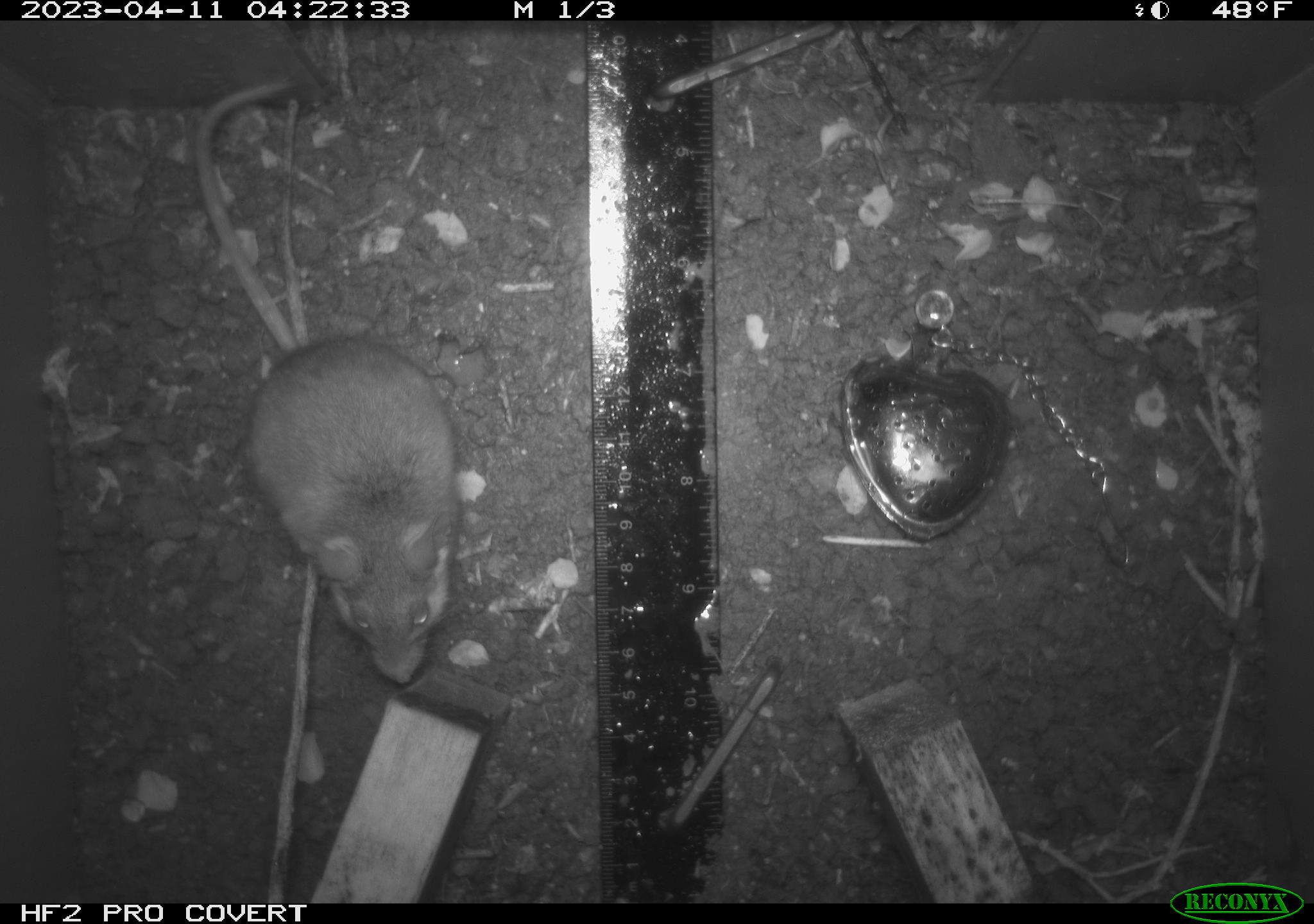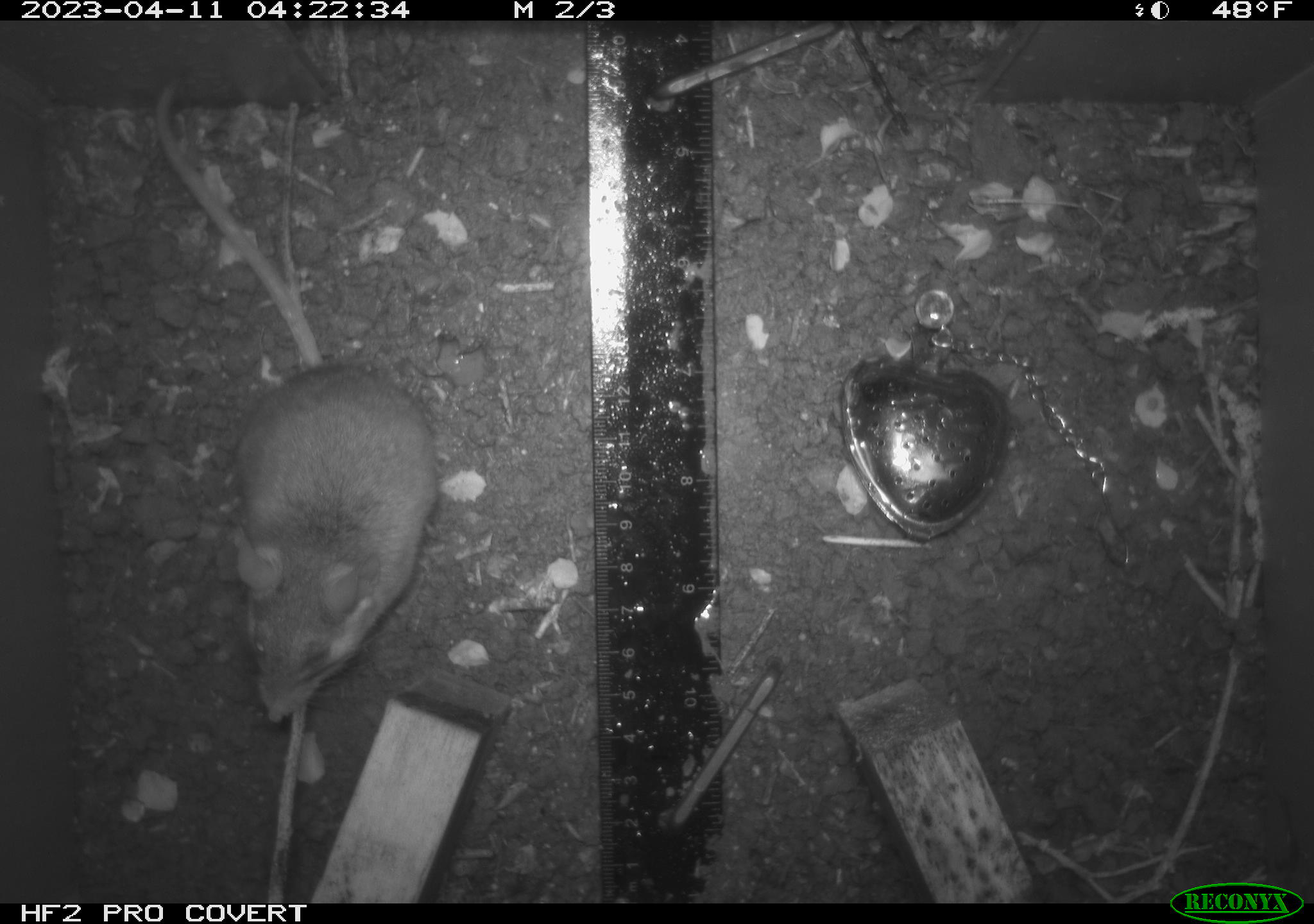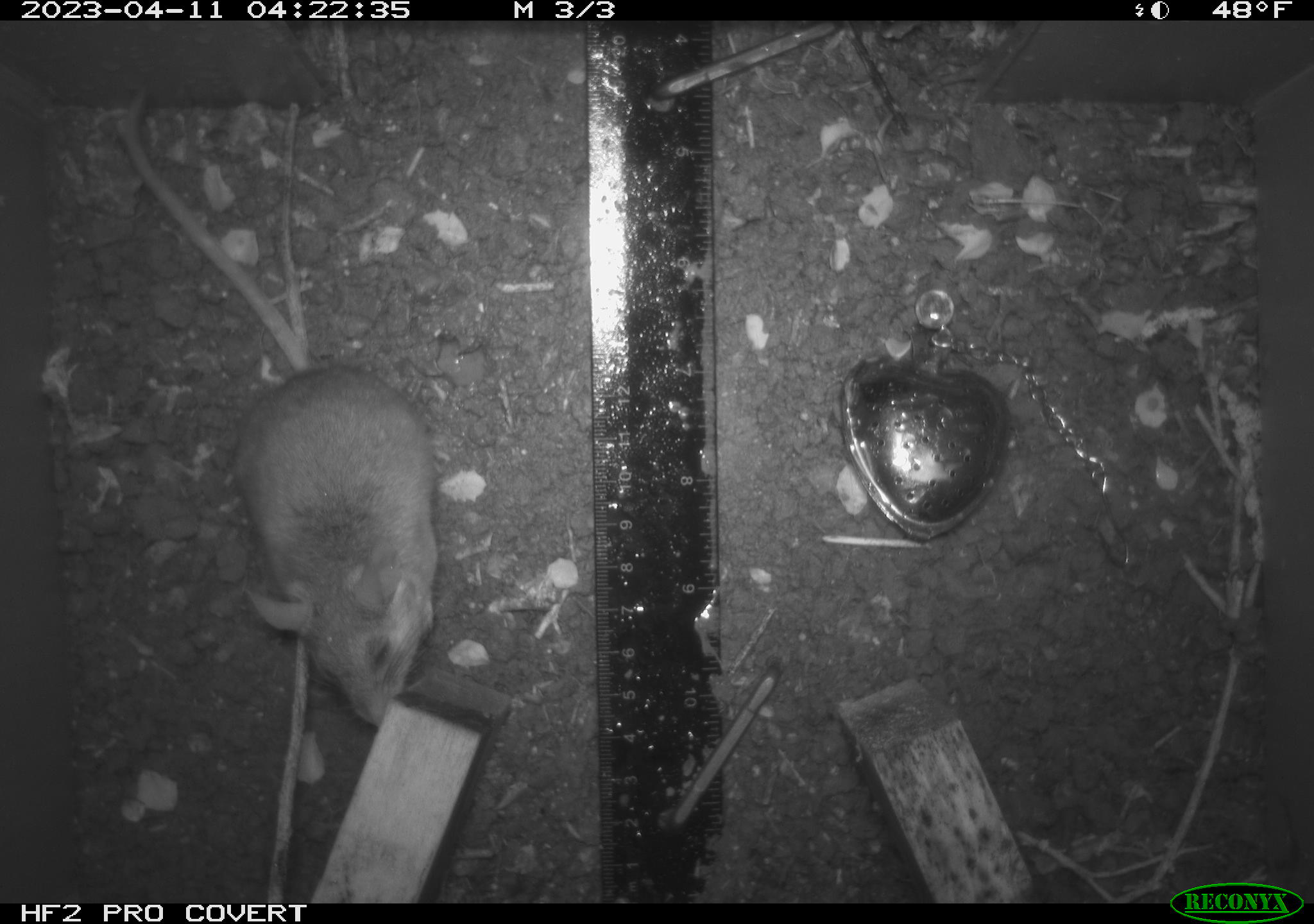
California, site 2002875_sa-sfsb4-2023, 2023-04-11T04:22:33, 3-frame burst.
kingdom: Animalia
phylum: Chordata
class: Mammalia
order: Rodentia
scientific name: Rodentia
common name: mouse species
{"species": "mouse species (Rodentia)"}